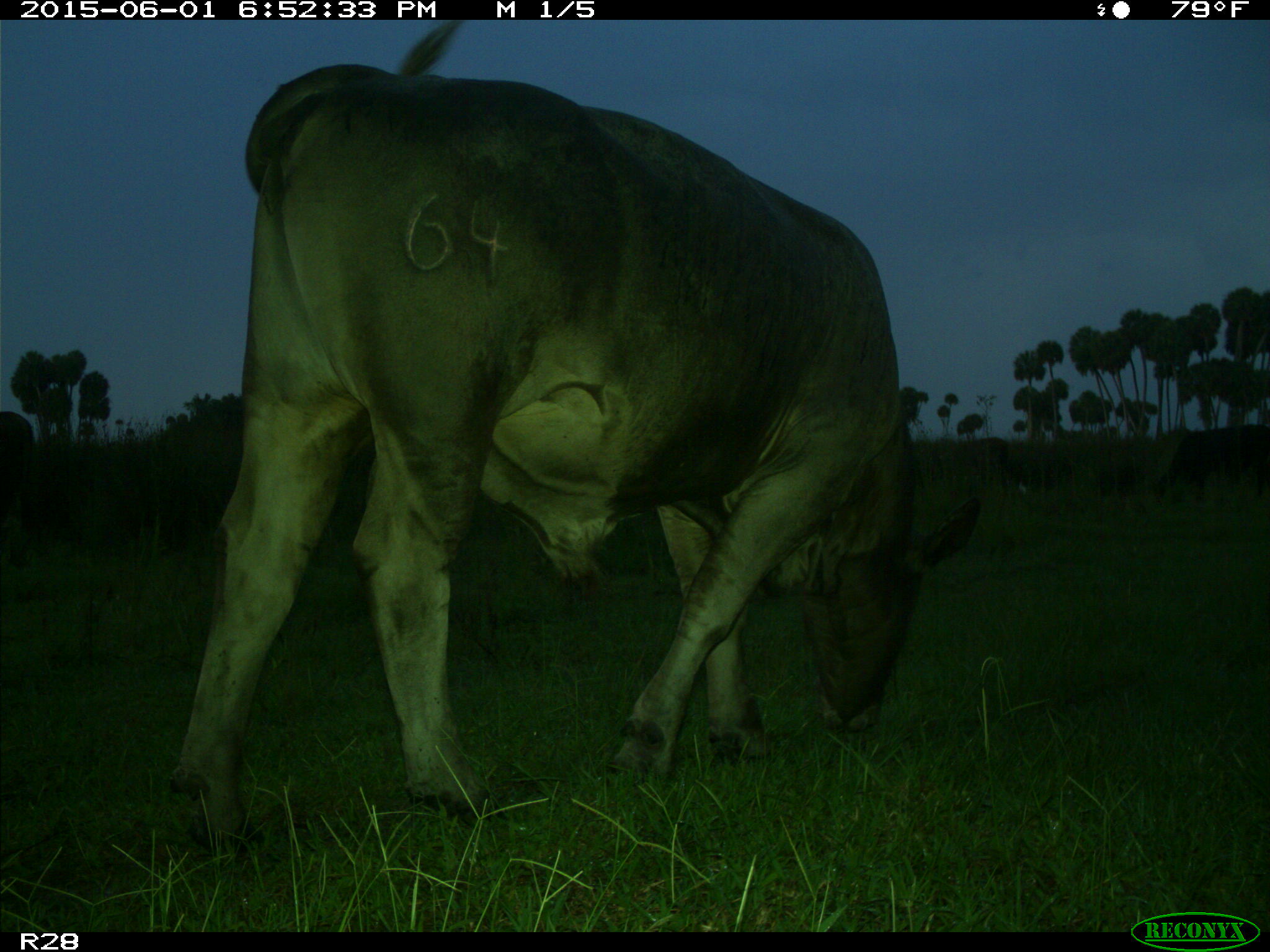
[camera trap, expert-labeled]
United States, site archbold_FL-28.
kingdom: Animalia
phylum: Chordata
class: Mammalia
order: Artiodactyla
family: Bovidae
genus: Bos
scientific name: Bos taurus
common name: domestic cow